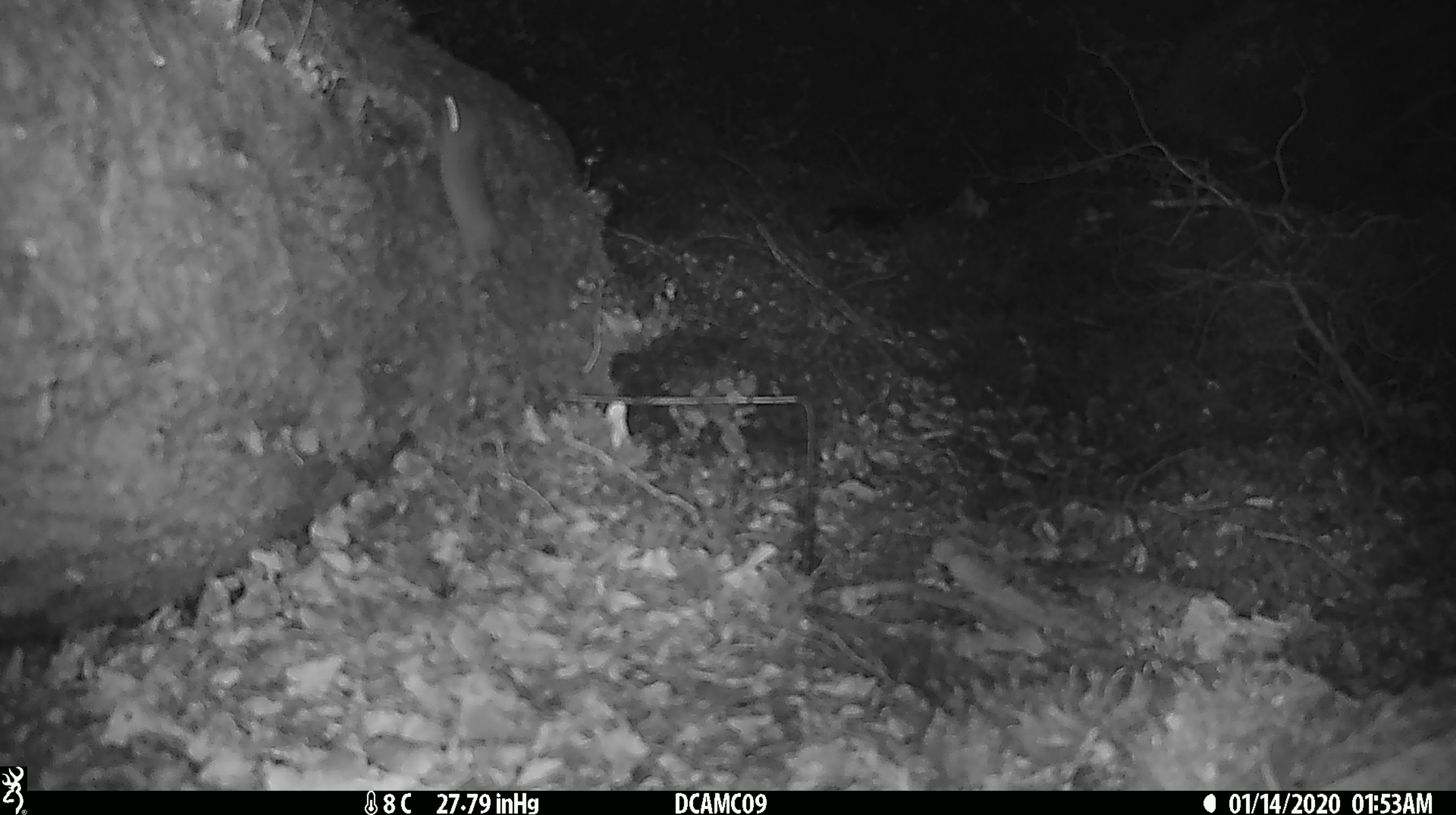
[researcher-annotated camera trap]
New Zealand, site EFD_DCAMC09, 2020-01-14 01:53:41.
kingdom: Animalia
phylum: Chordata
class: Mammalia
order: Rodentia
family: Muridae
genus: Mus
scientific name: Mus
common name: mouse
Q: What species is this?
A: Mouse (Mus).